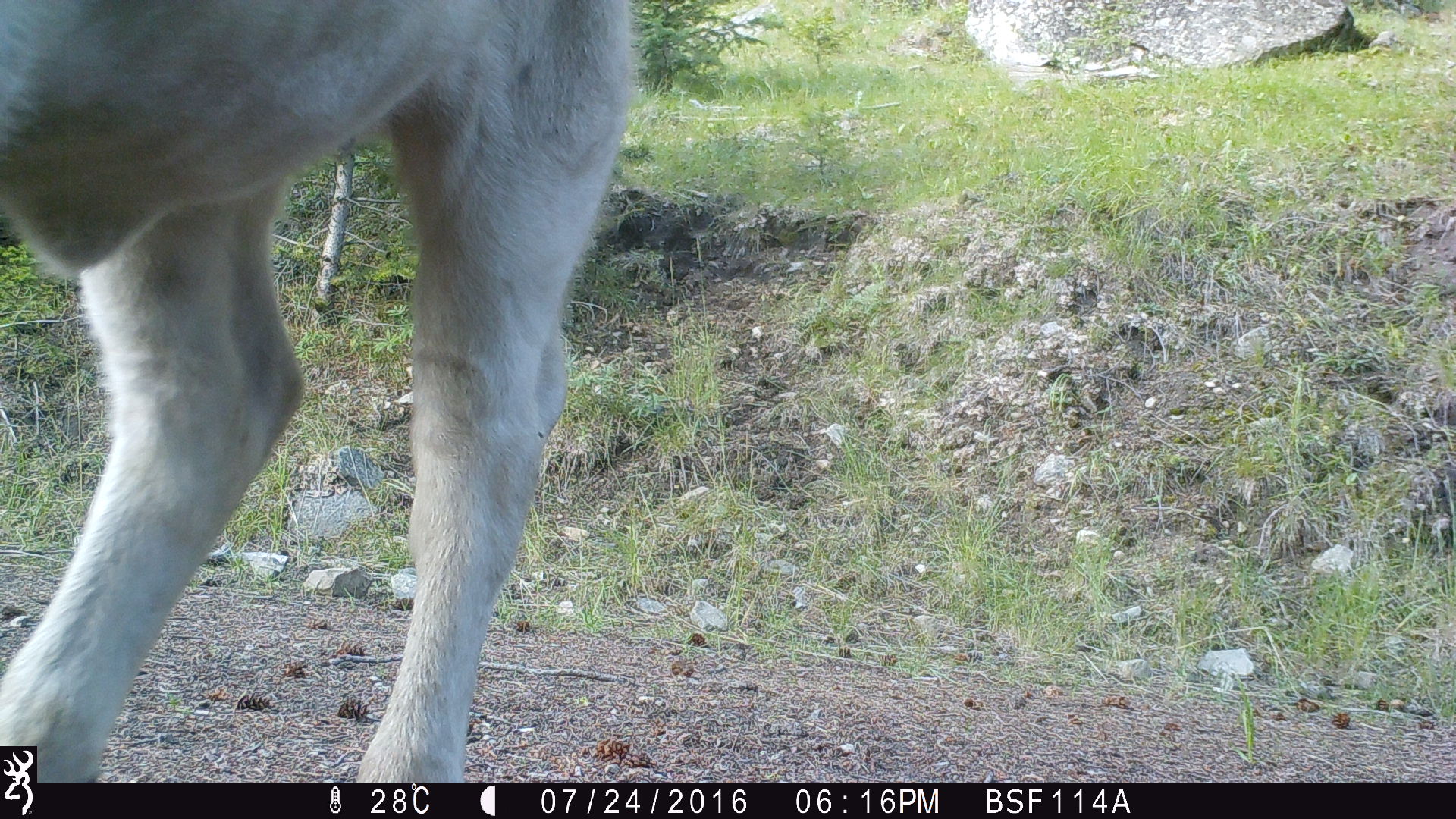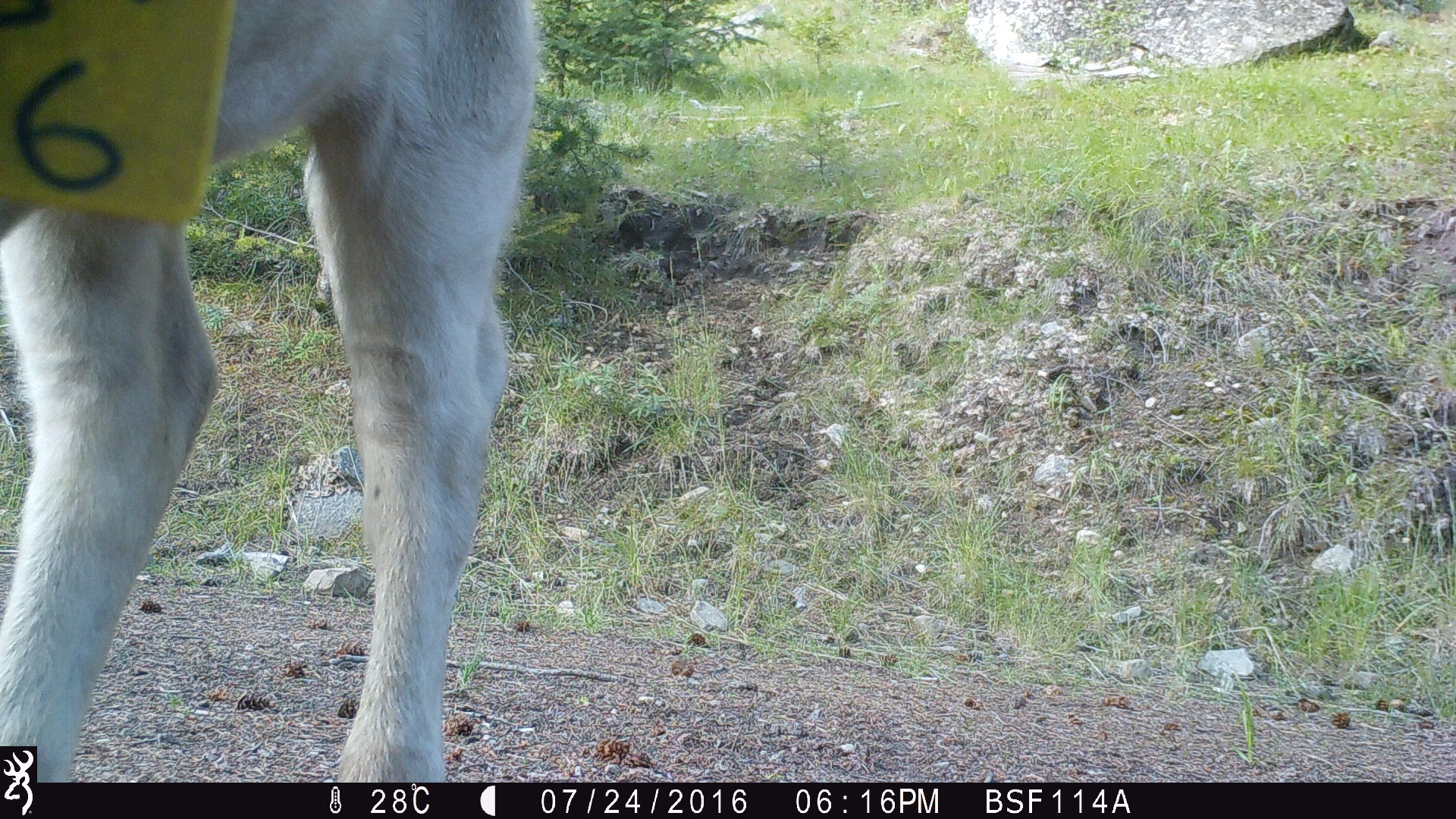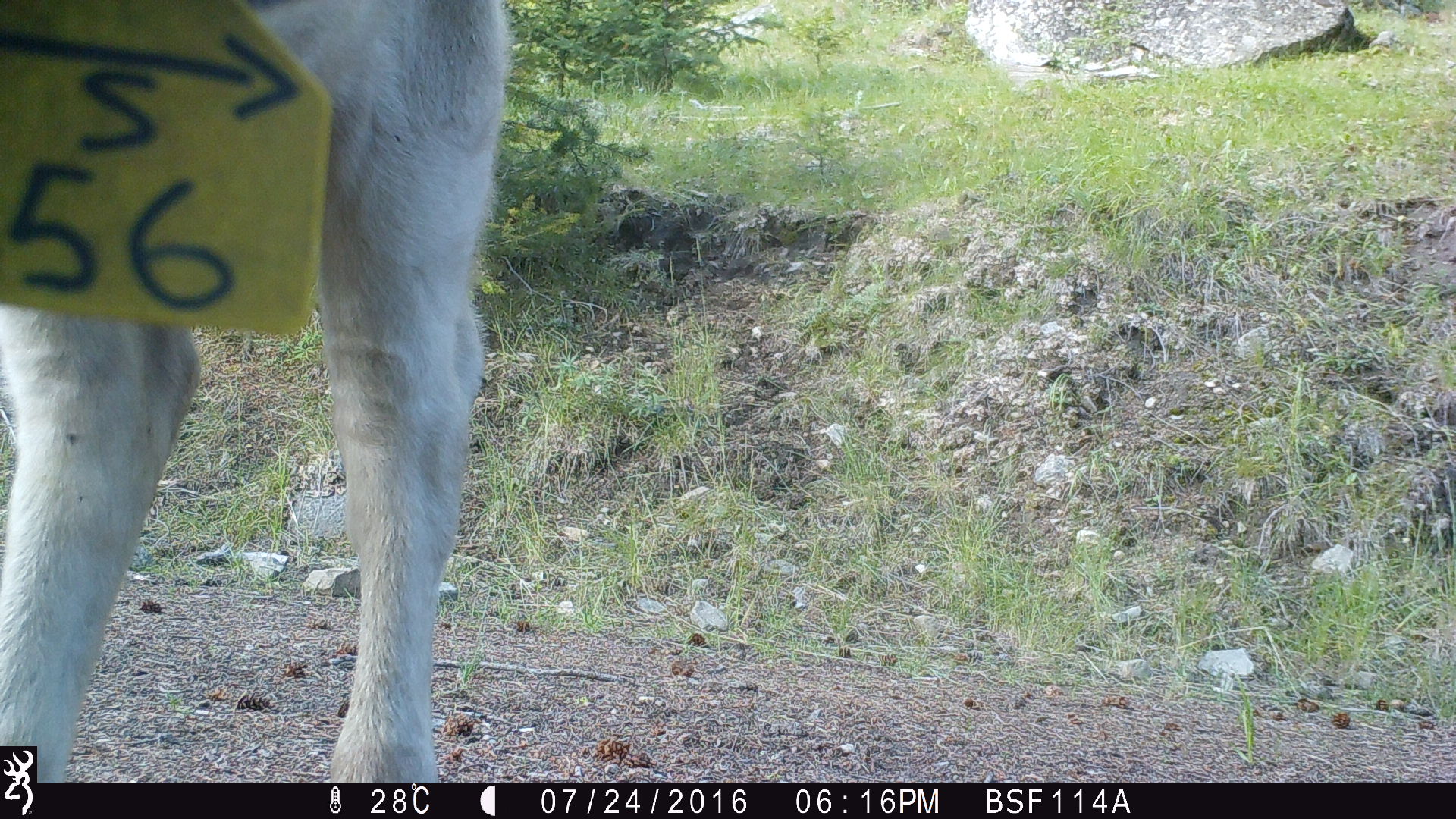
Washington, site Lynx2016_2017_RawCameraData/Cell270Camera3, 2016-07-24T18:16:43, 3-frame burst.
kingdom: Animalia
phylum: Chordata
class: Mammalia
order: Artiodactyla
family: Bovidae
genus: Bos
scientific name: Bos taurus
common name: domestic cattle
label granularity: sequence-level